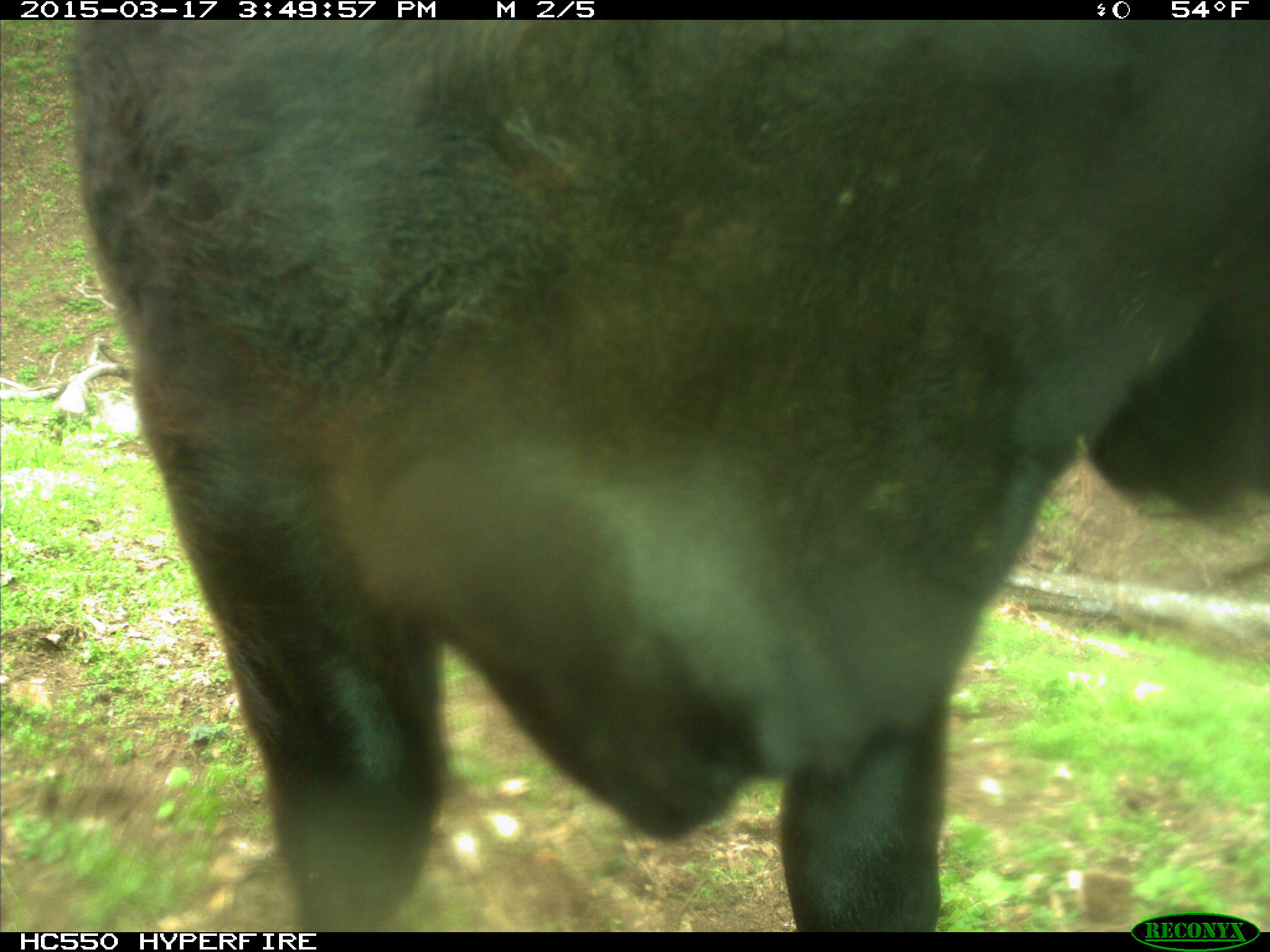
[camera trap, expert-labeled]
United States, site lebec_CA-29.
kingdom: Animalia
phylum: Chordata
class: Mammalia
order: Artiodactyla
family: Bovidae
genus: Bos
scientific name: Bos taurus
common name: domestic cow